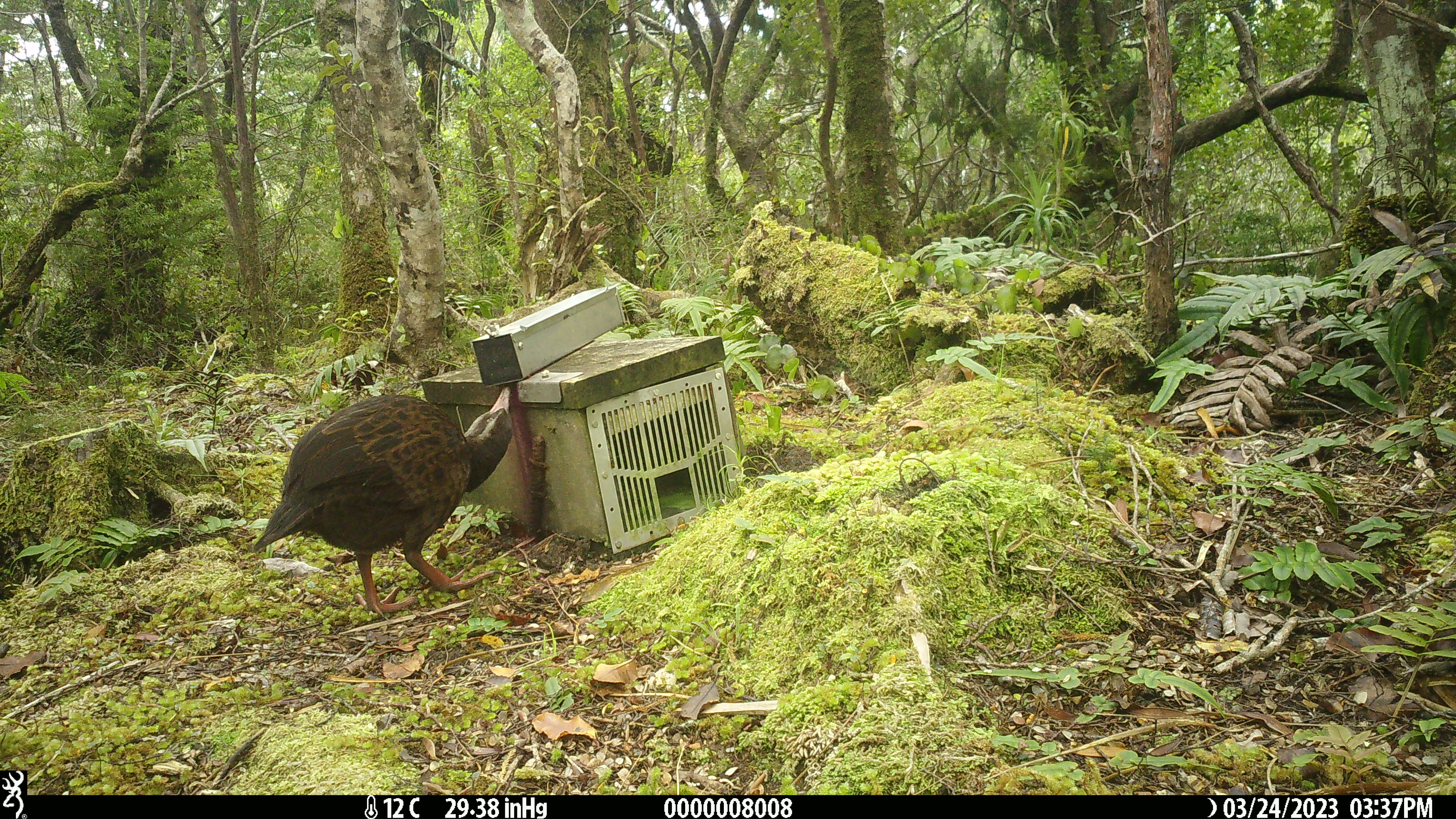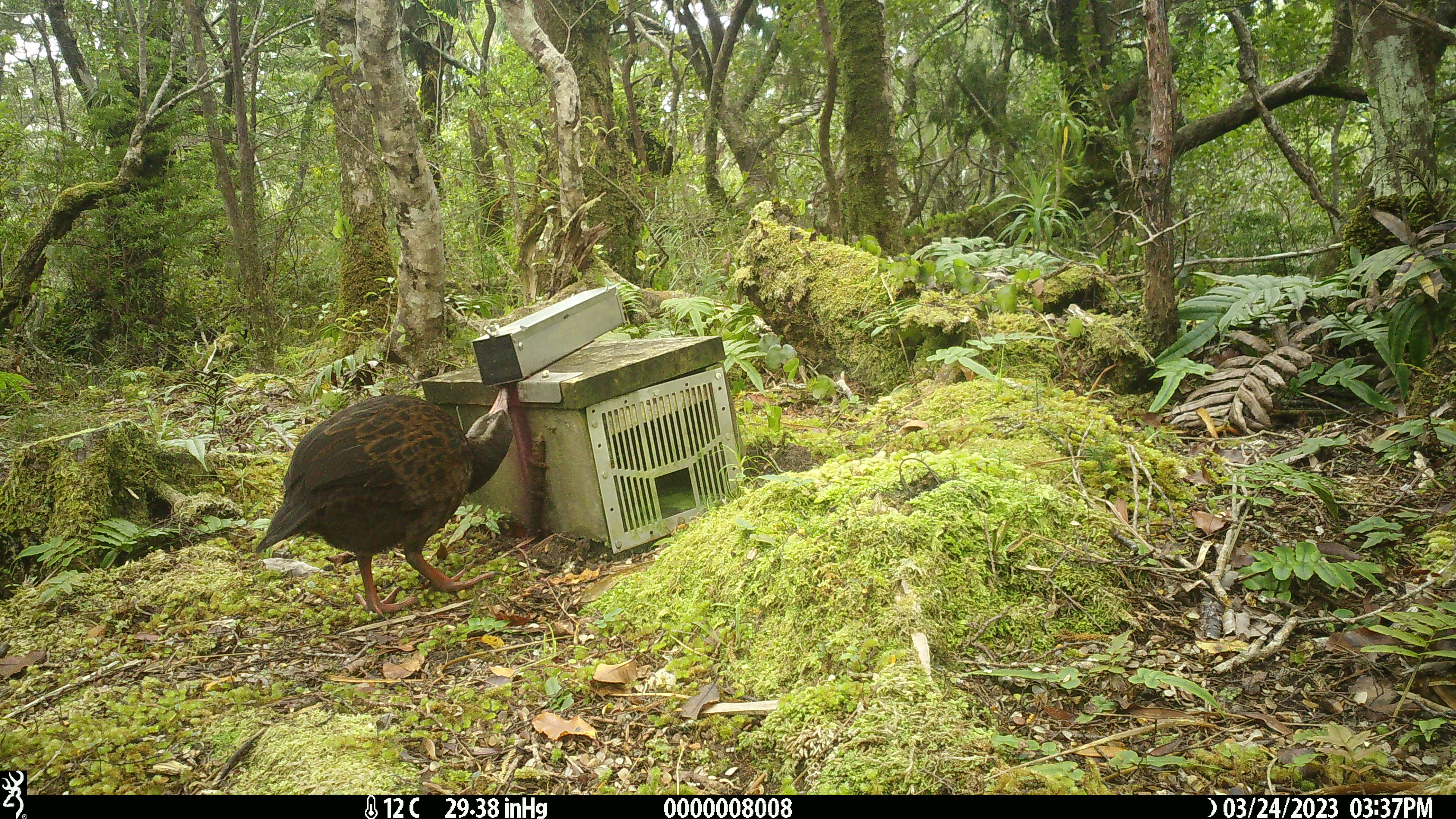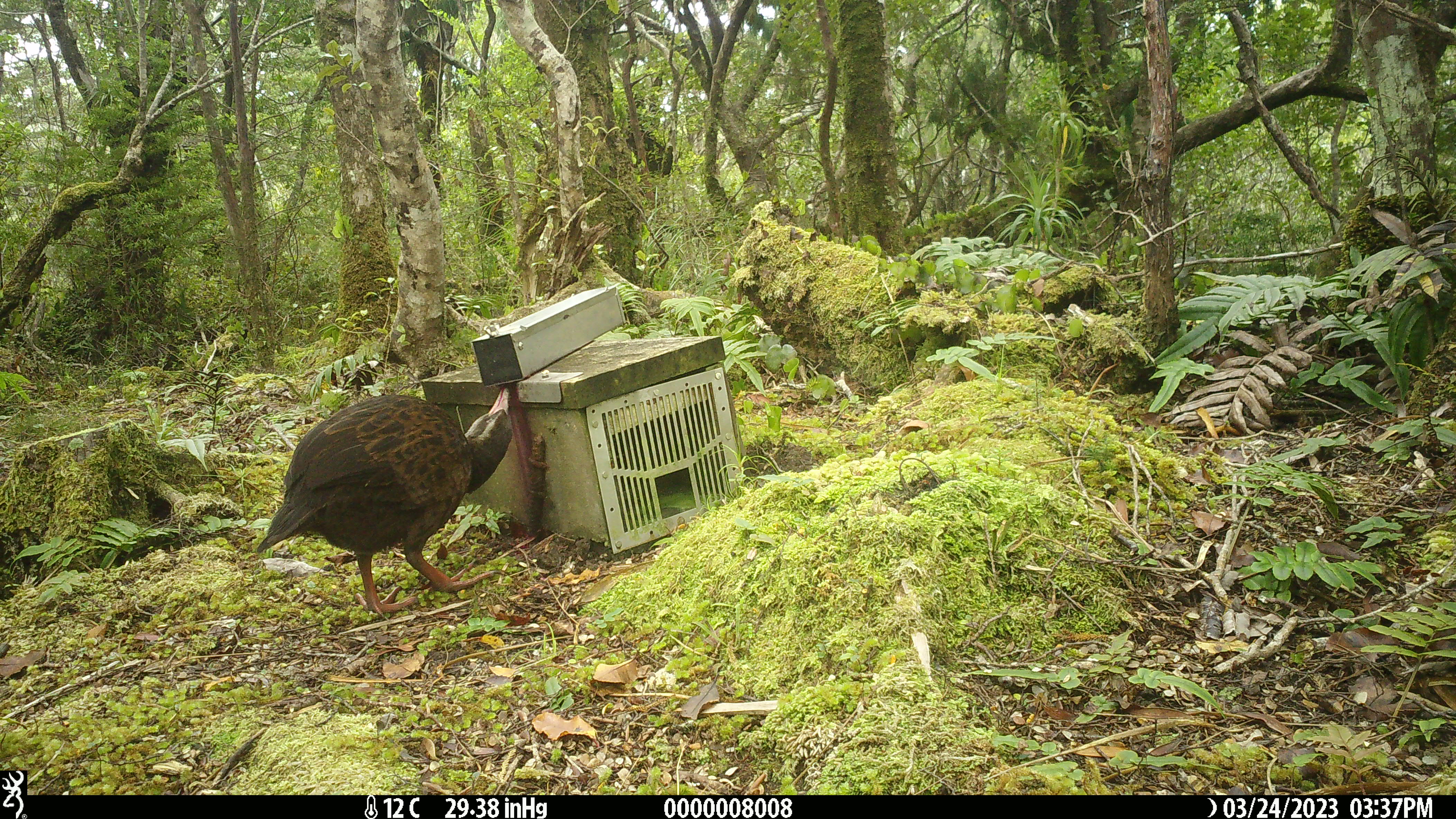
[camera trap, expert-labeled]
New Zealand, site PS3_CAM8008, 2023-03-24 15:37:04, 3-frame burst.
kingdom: Animalia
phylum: Chordata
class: Aves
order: Gruiformes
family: Rallidae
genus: Gallirallus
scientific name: Gallirallus australis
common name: weka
Weka (Gallirallus australis).